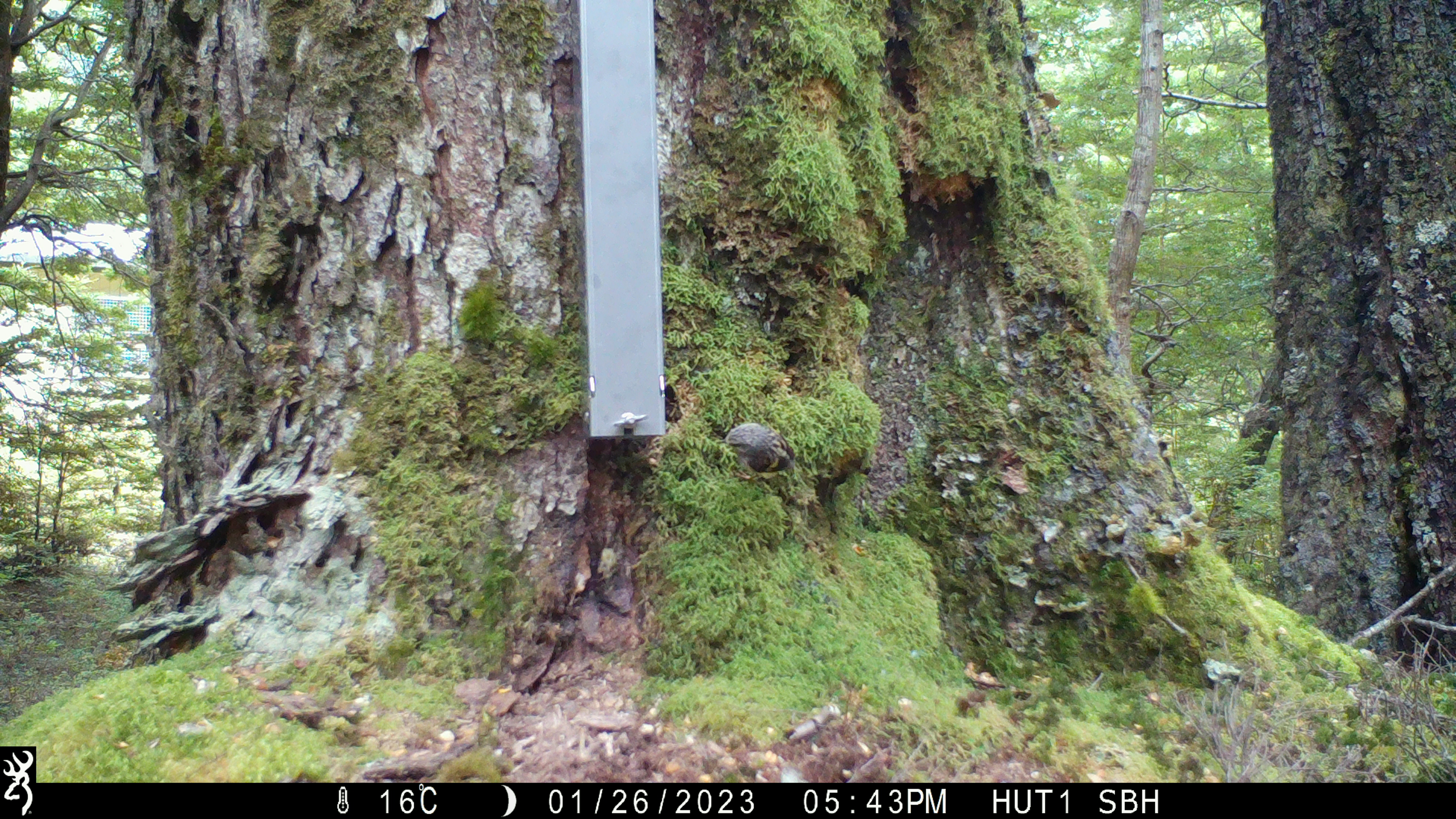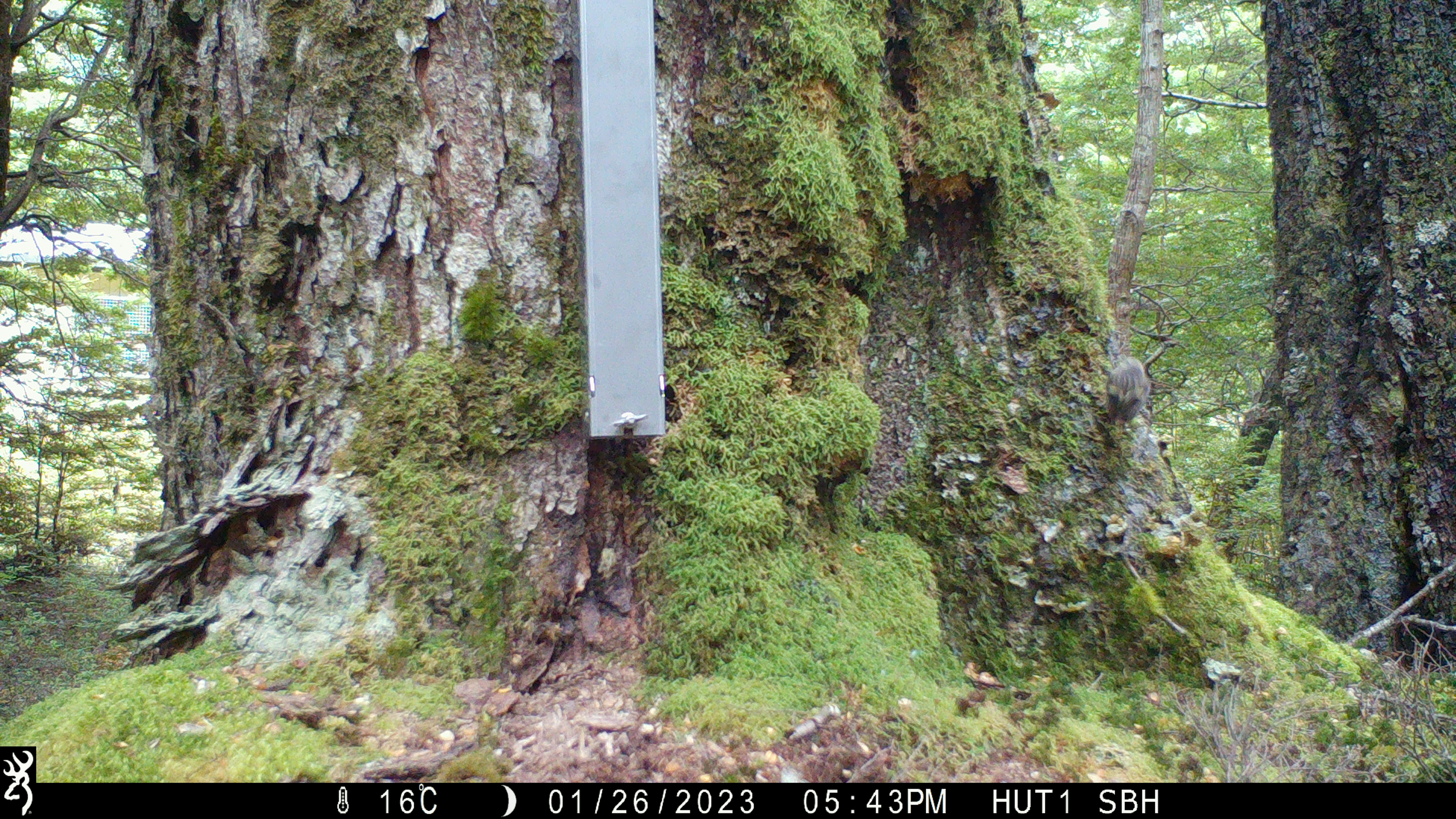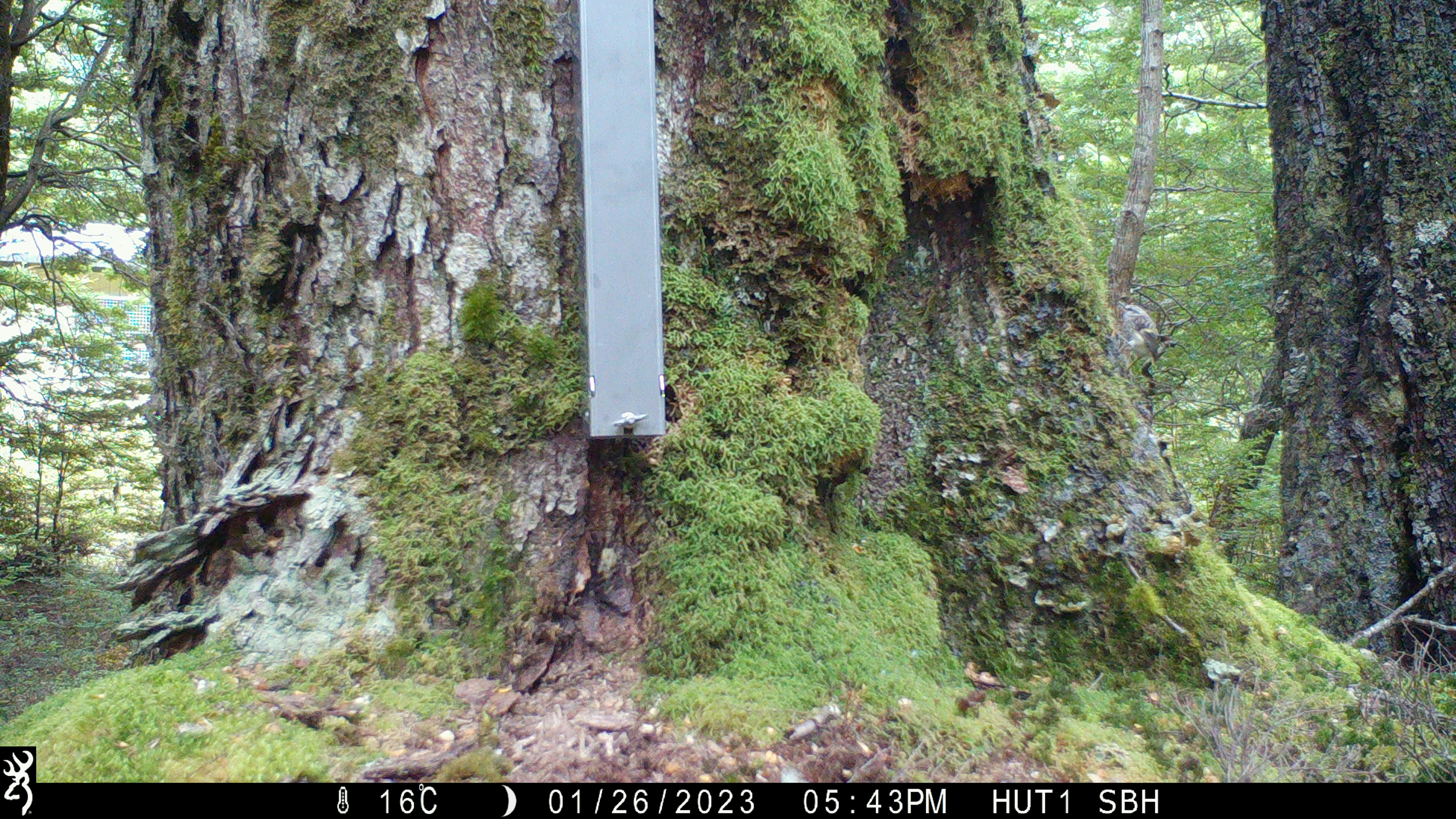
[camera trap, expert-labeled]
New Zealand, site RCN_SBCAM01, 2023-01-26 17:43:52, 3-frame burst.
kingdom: Animalia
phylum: Chordata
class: Aves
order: Passeriformes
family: Acanthisittidae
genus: Acanthisitta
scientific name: Acanthisitta chloris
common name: rifleman